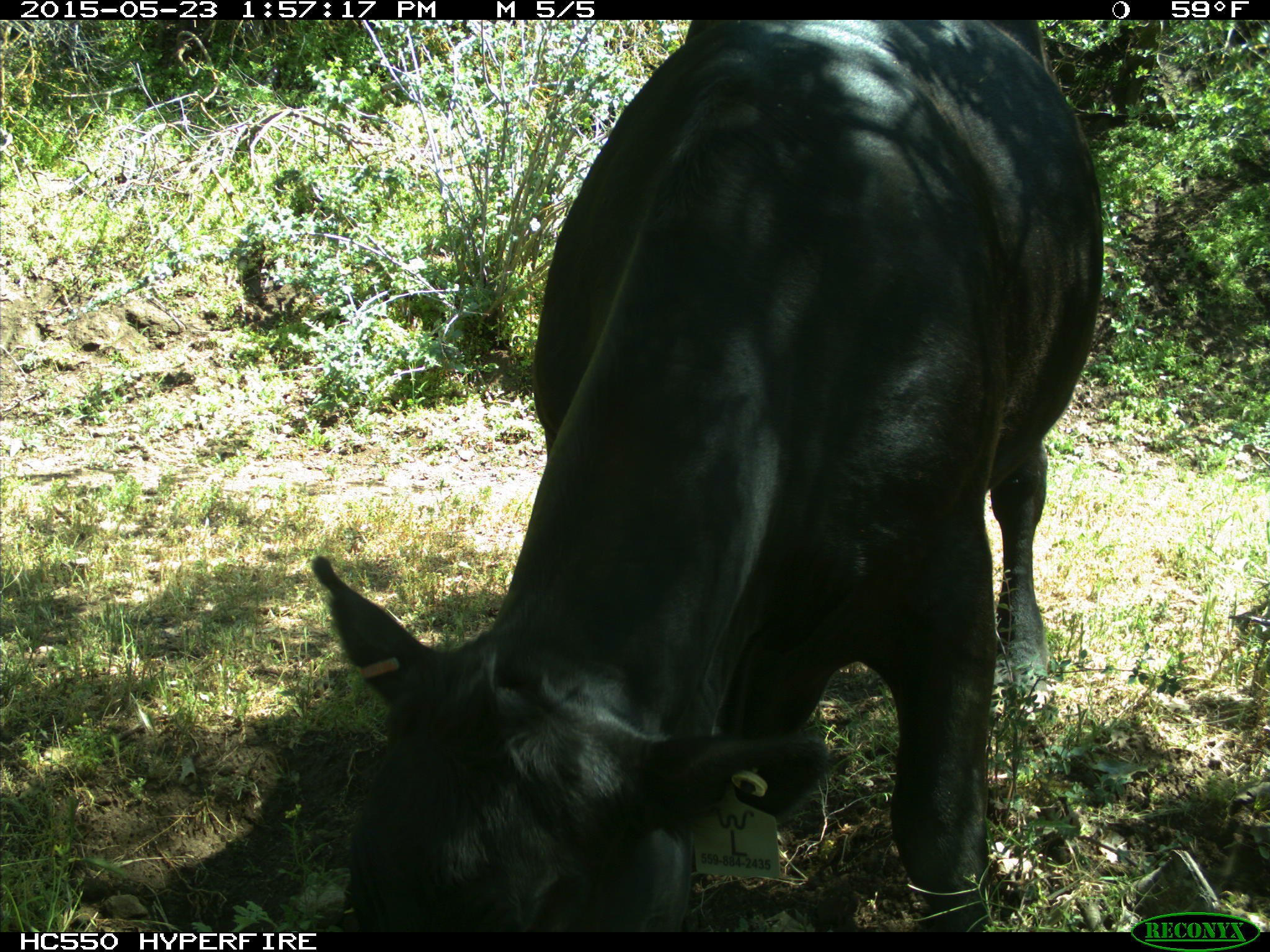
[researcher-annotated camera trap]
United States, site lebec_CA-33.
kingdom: Animalia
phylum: Chordata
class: Mammalia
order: Artiodactyla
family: Bovidae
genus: Bos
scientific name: Bos taurus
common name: domestic cow